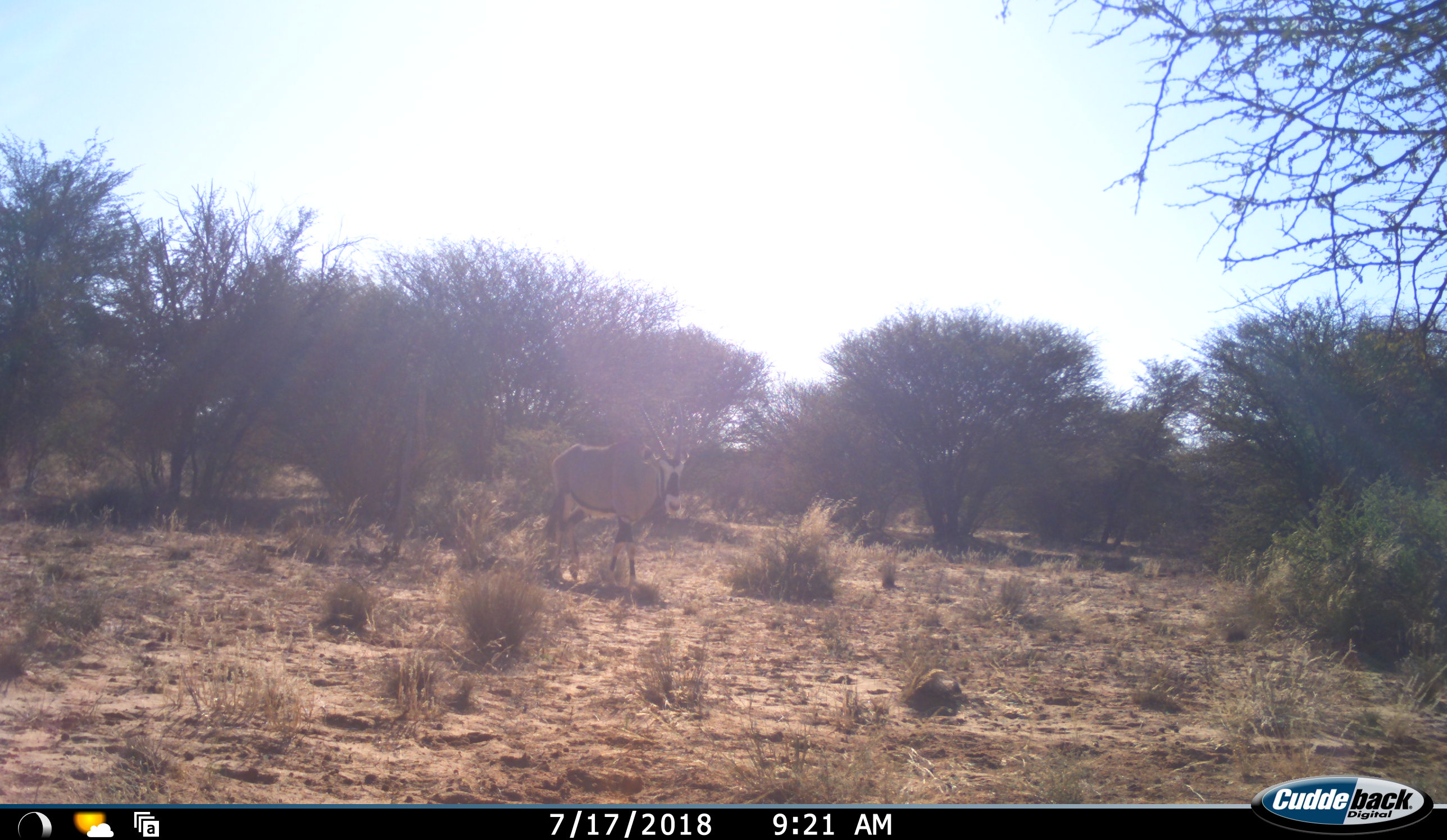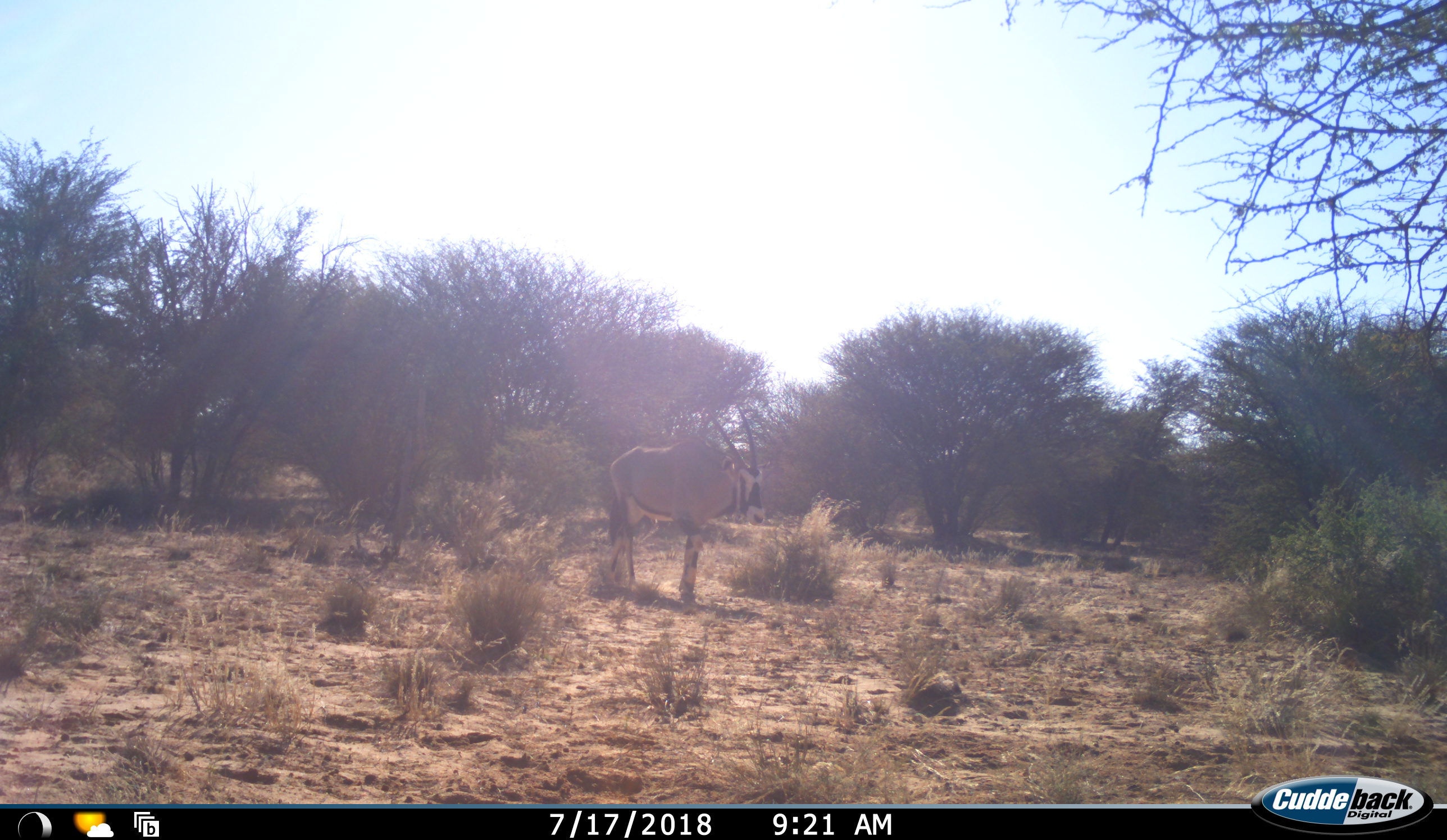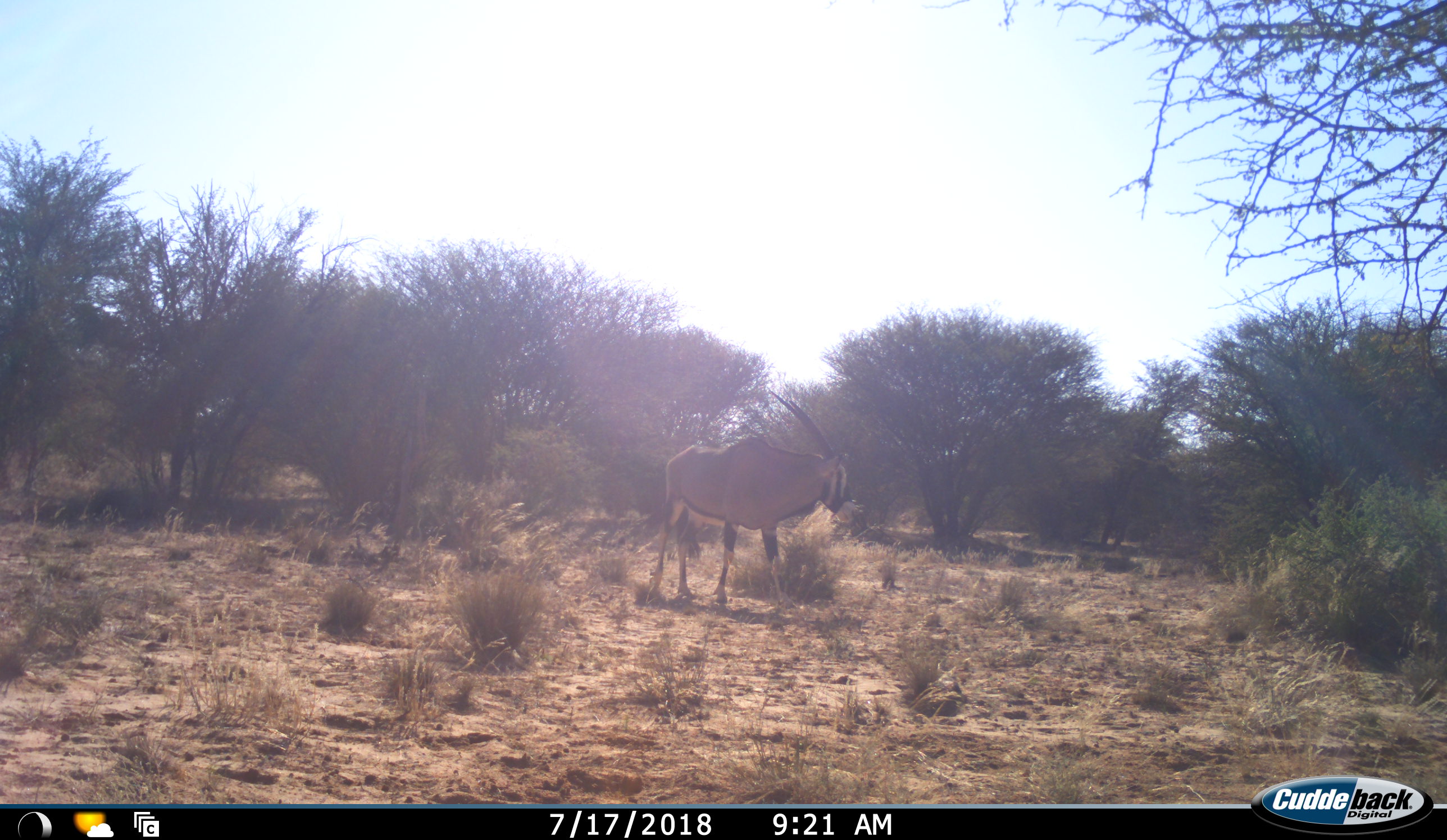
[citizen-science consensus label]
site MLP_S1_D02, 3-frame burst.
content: unidentified animal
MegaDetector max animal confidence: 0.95